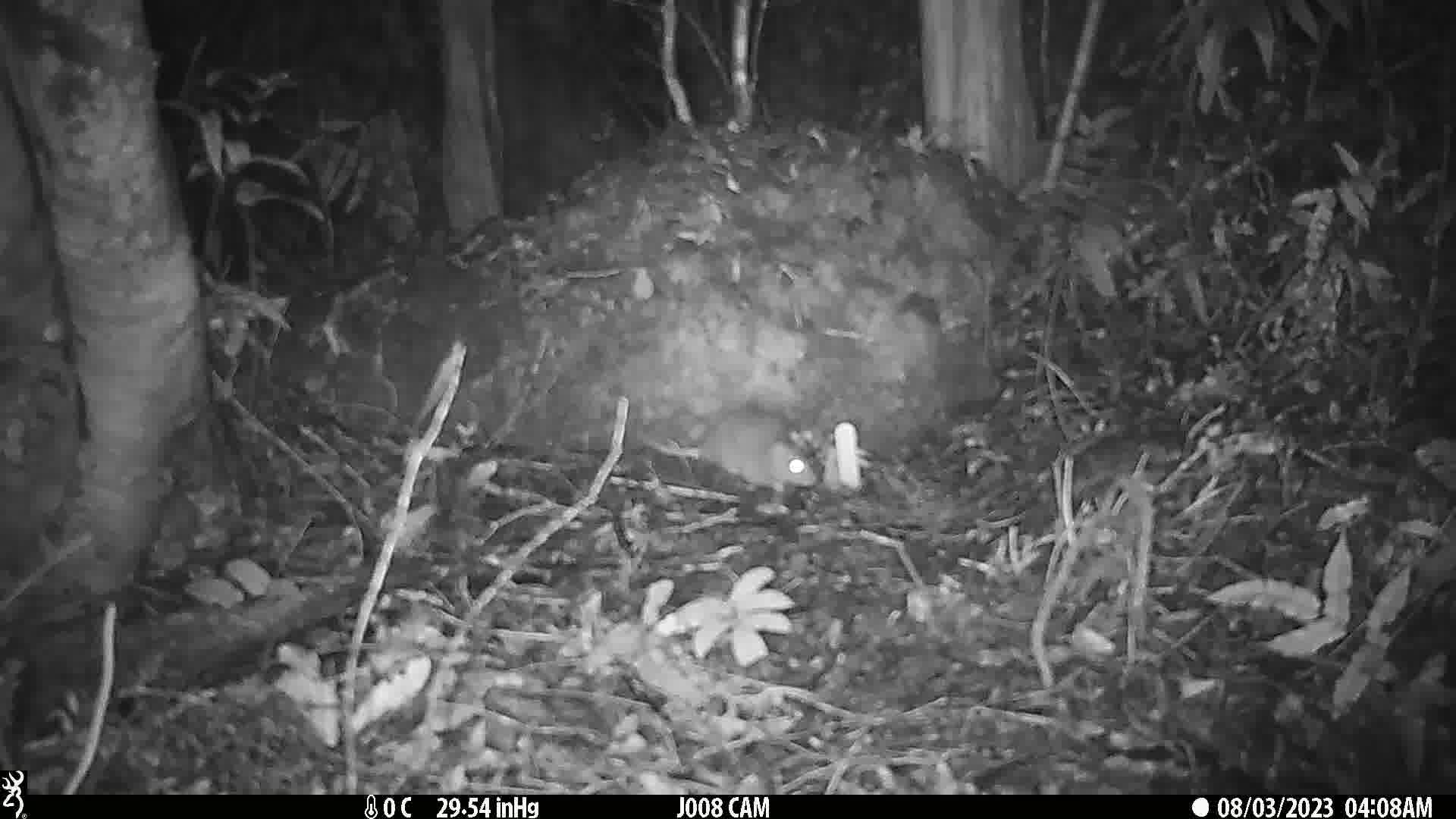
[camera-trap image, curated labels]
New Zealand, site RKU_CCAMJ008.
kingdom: Animalia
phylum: Chordata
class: Mammalia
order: Rodentia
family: Muridae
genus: Rattus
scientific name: Rattus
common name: rat